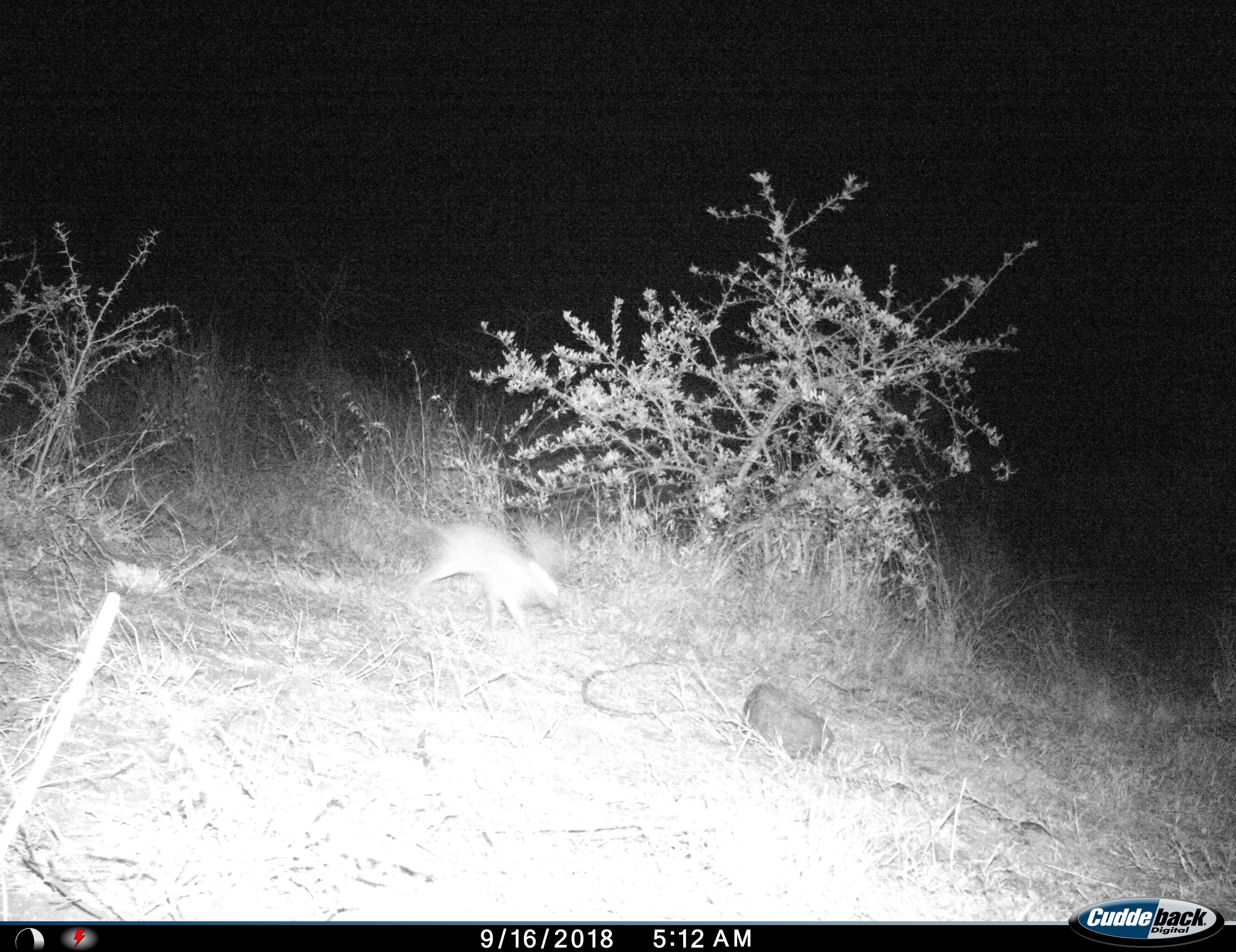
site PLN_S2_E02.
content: unidentified animal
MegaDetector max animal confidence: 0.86